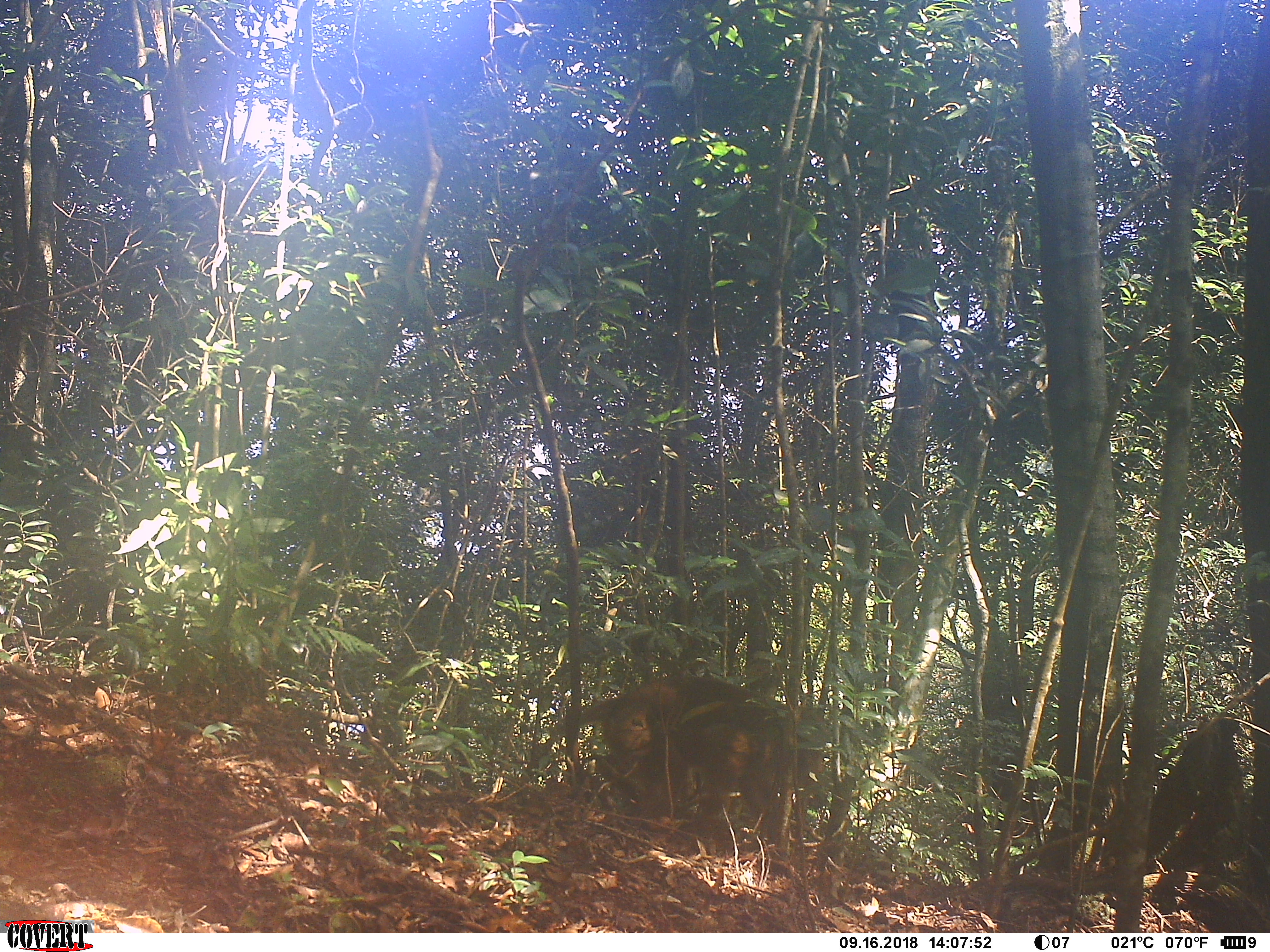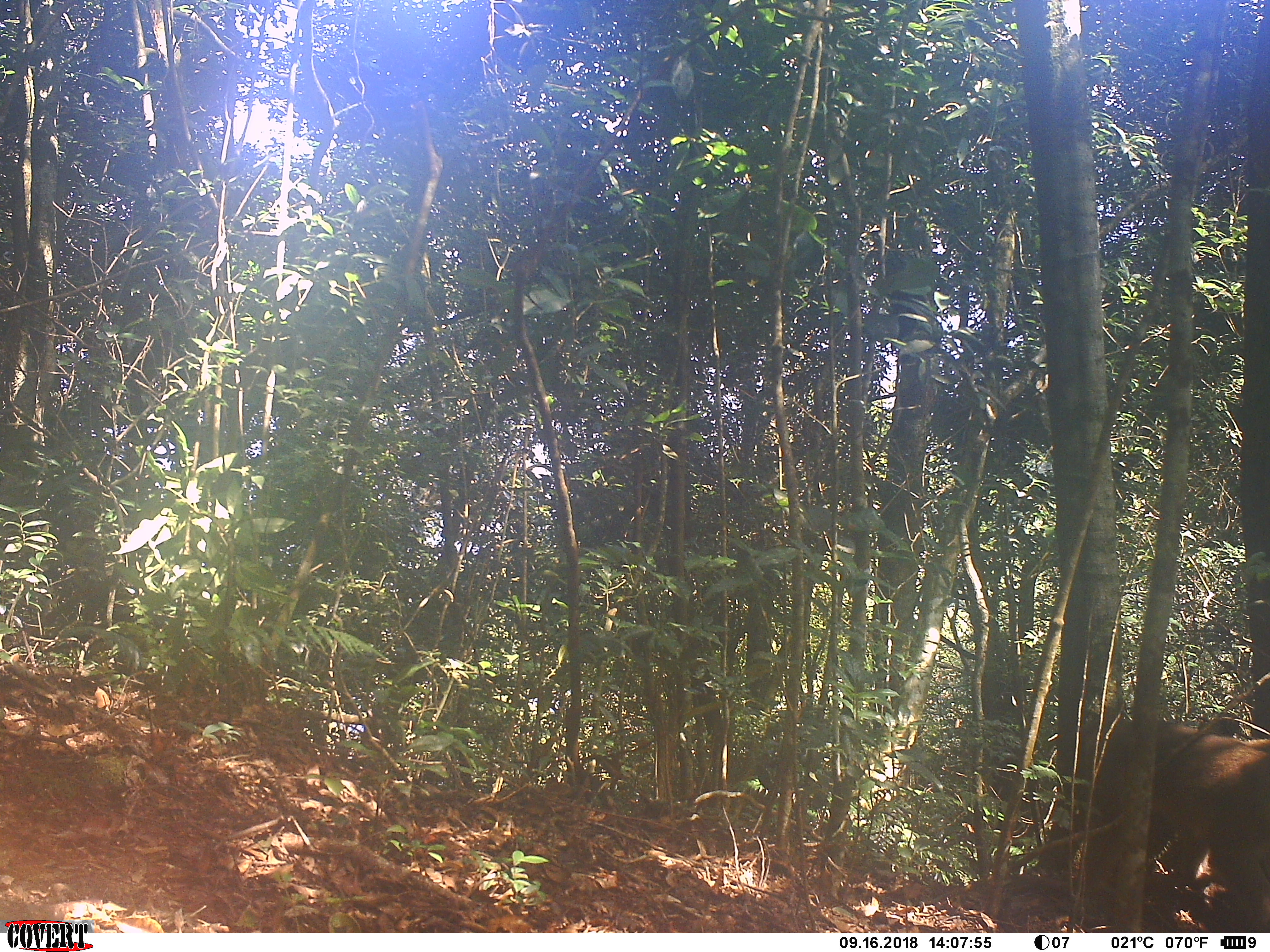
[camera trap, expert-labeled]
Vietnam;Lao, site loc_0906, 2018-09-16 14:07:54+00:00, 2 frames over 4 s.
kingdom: Animalia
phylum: Chordata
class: Mammalia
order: Primates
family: Cercopithecidae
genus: Macaca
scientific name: Macaca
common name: macaque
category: macaque not stump tailed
Macaque not stump tailed (macaque) (Macaca). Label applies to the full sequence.